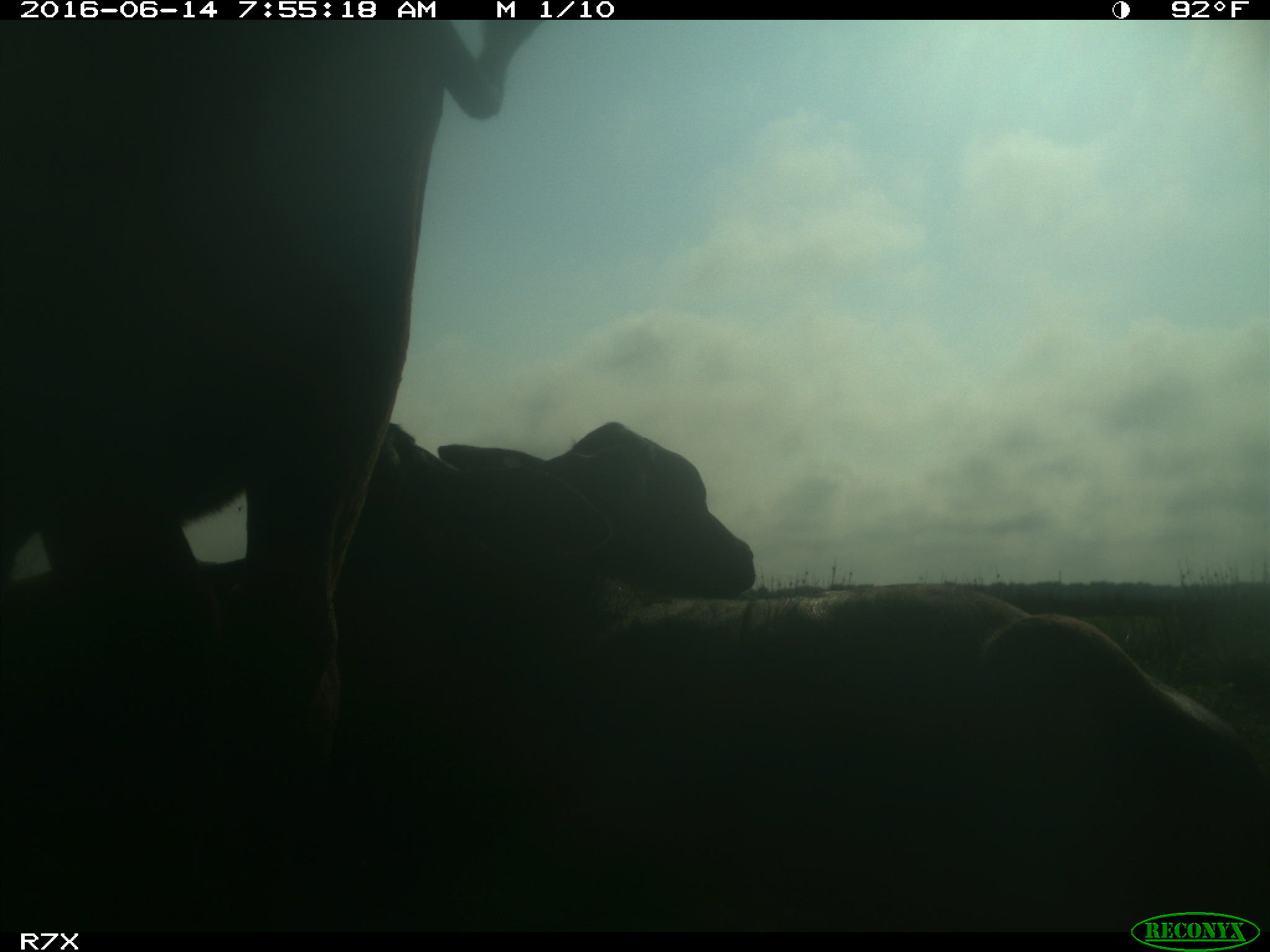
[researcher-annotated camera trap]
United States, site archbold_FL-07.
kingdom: Animalia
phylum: Chordata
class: Mammalia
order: Artiodactyla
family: Bovidae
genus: Bos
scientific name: Bos taurus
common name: domestic cow